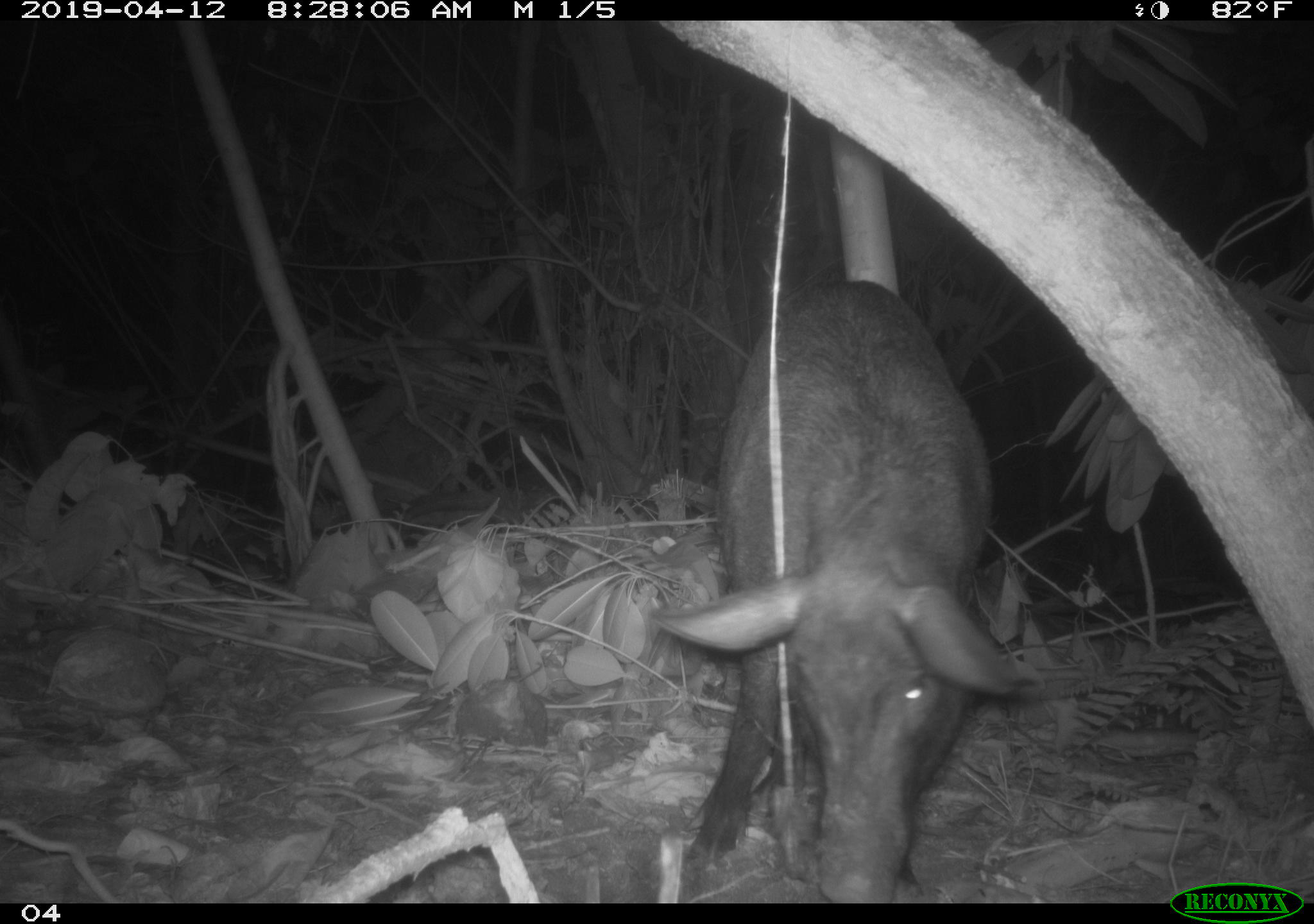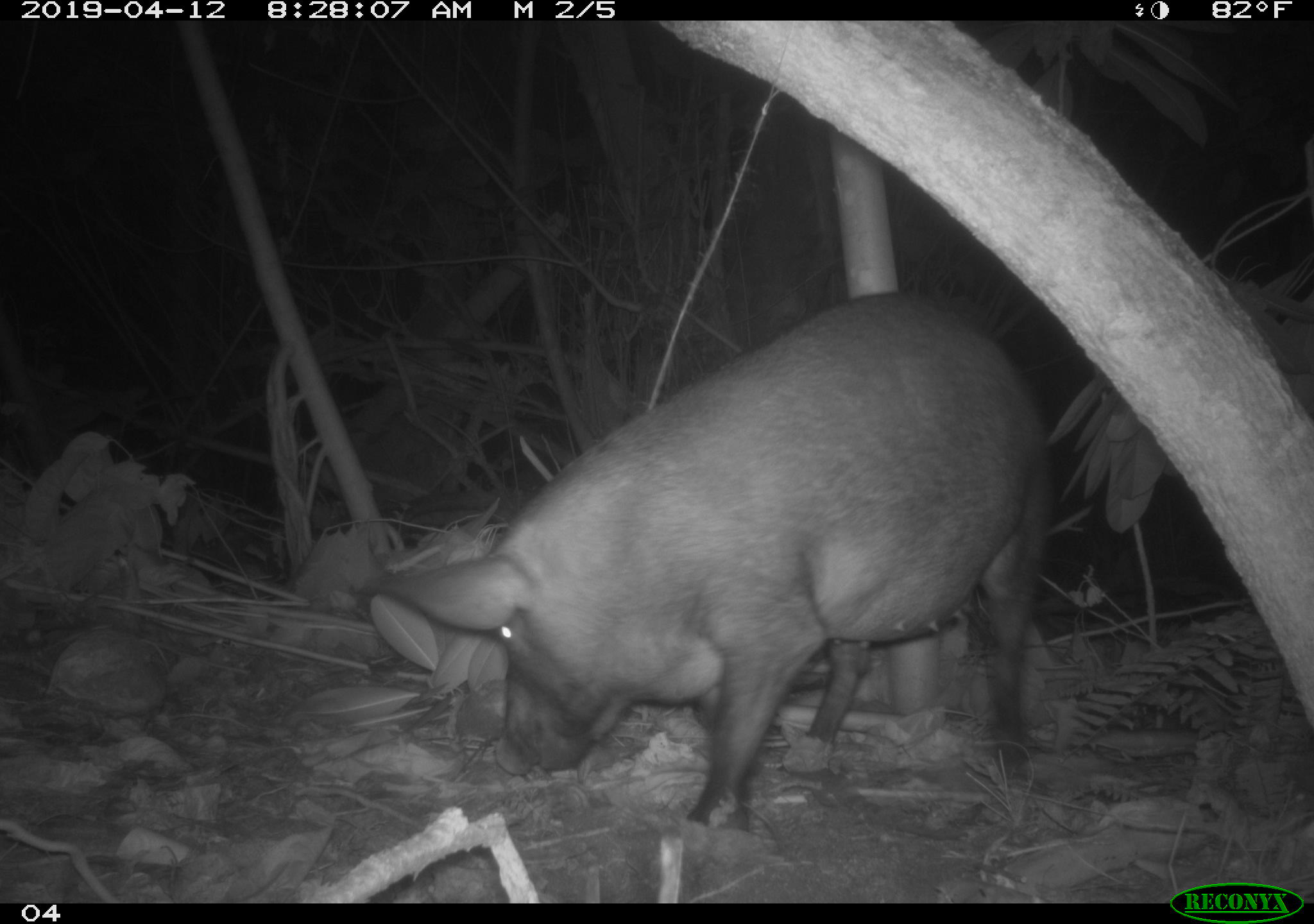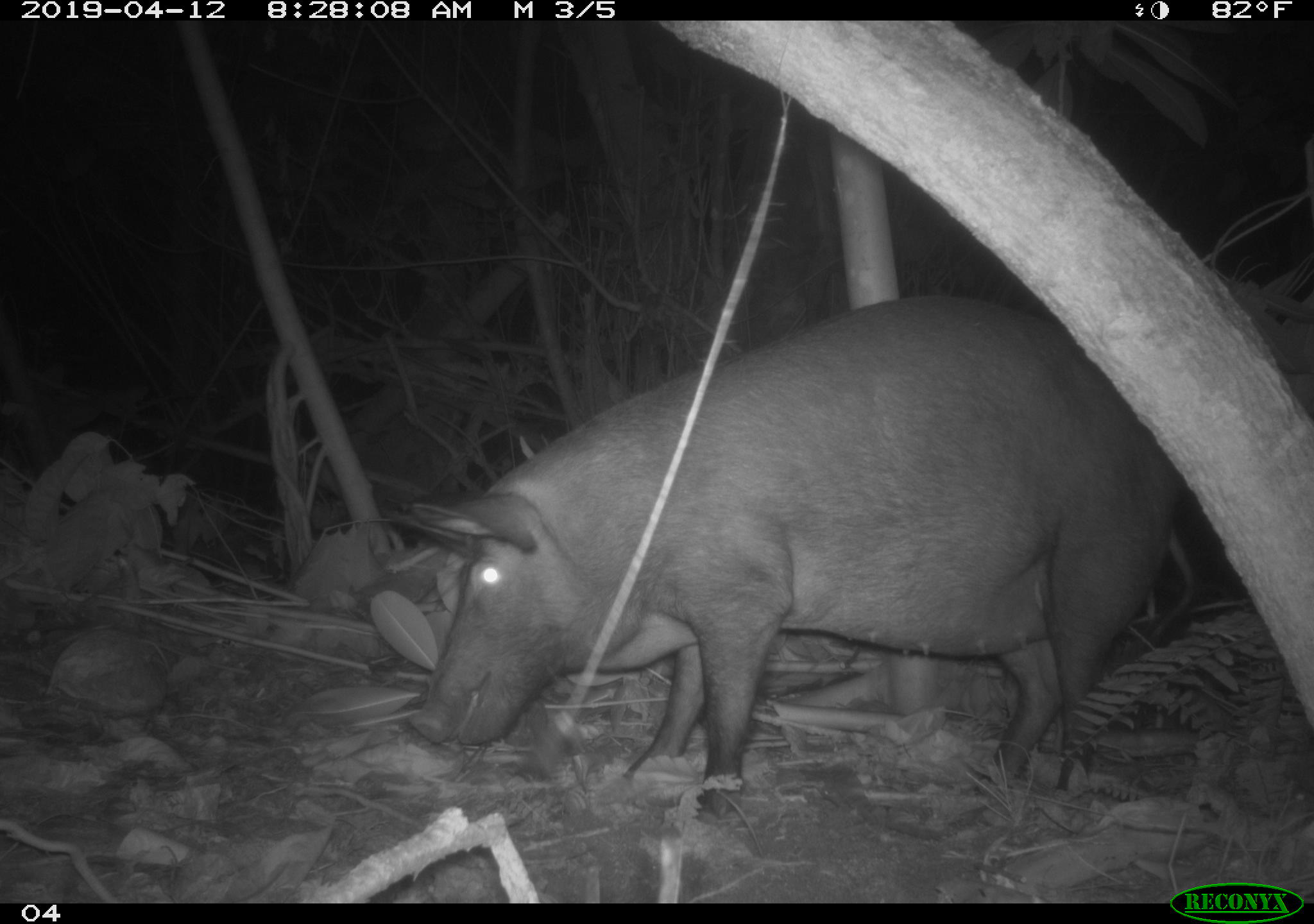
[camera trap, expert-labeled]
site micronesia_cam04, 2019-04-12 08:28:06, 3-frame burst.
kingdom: Animalia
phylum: Chordata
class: Mammalia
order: Artiodactyla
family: Suidae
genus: Sus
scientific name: Sus scrofa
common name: pig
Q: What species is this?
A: Pig (Sus scrofa).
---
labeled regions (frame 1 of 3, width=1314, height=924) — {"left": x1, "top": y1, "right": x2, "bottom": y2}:
pig: {"left": 643, "top": 277, "right": 1042, "bottom": 898}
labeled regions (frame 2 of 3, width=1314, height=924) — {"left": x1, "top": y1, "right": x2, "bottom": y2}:
pig: {"left": 364, "top": 297, "right": 1052, "bottom": 830}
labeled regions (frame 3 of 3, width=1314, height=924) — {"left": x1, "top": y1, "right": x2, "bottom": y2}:
pig: {"left": 398, "top": 302, "right": 1205, "bottom": 801}